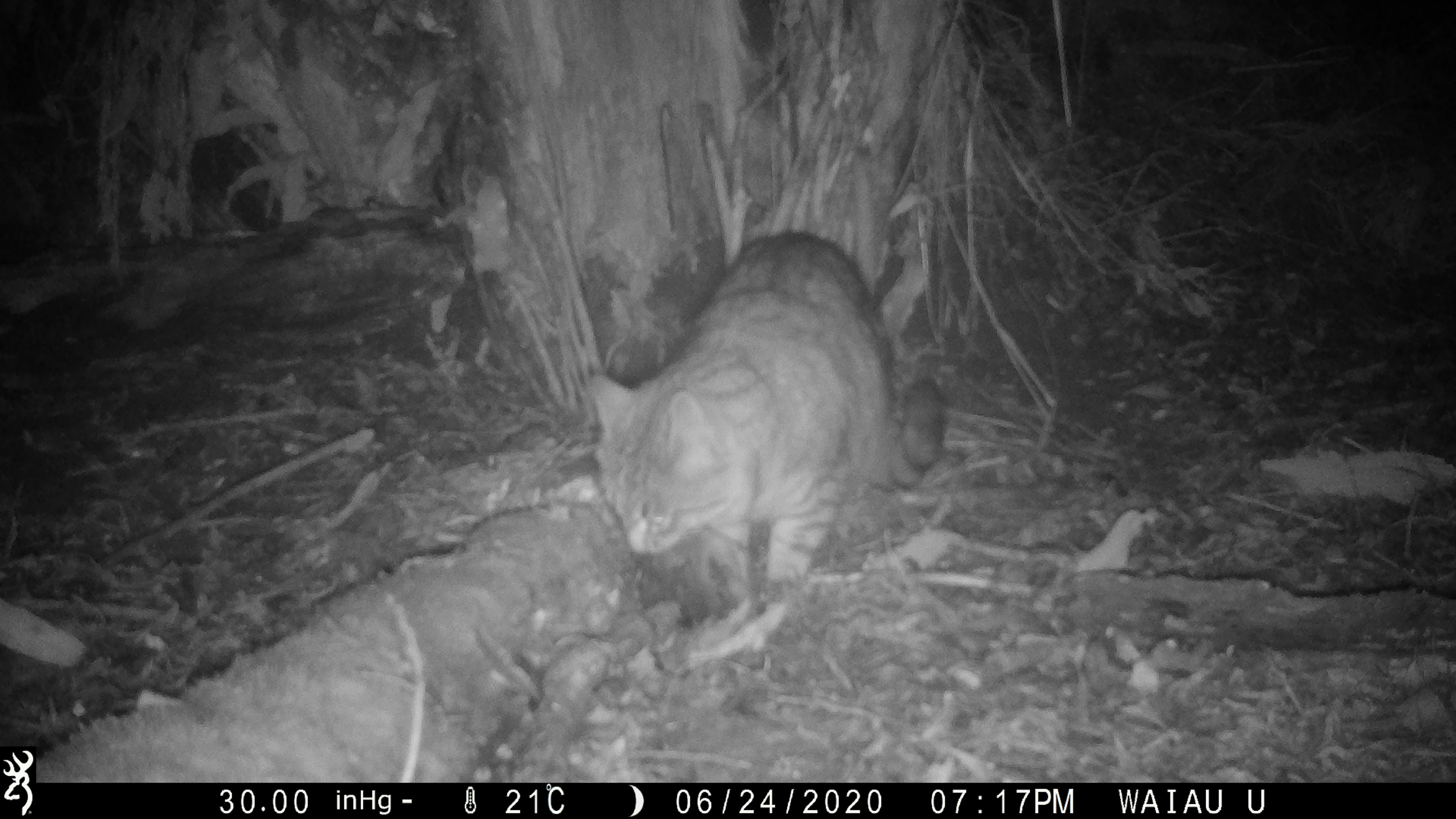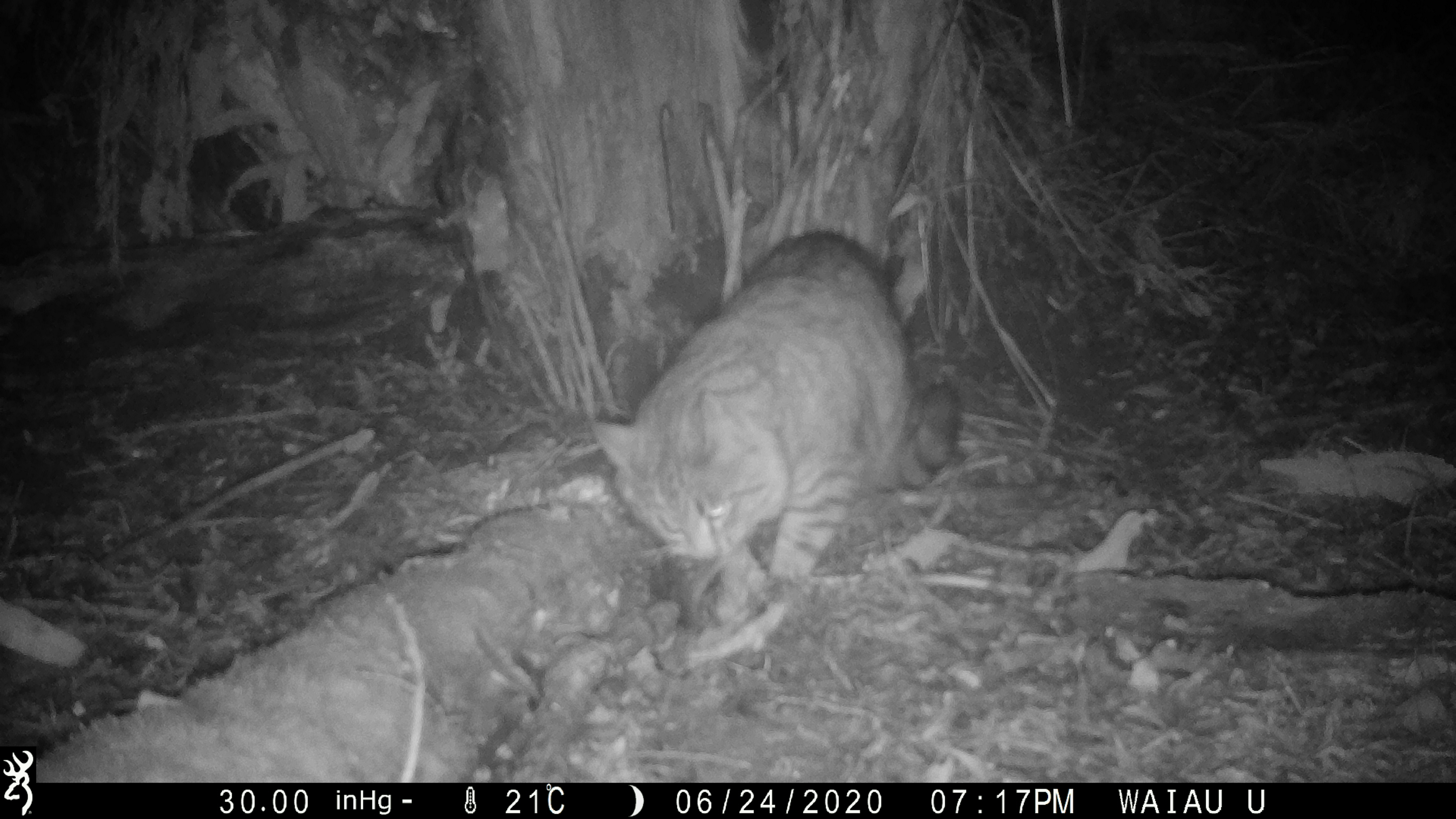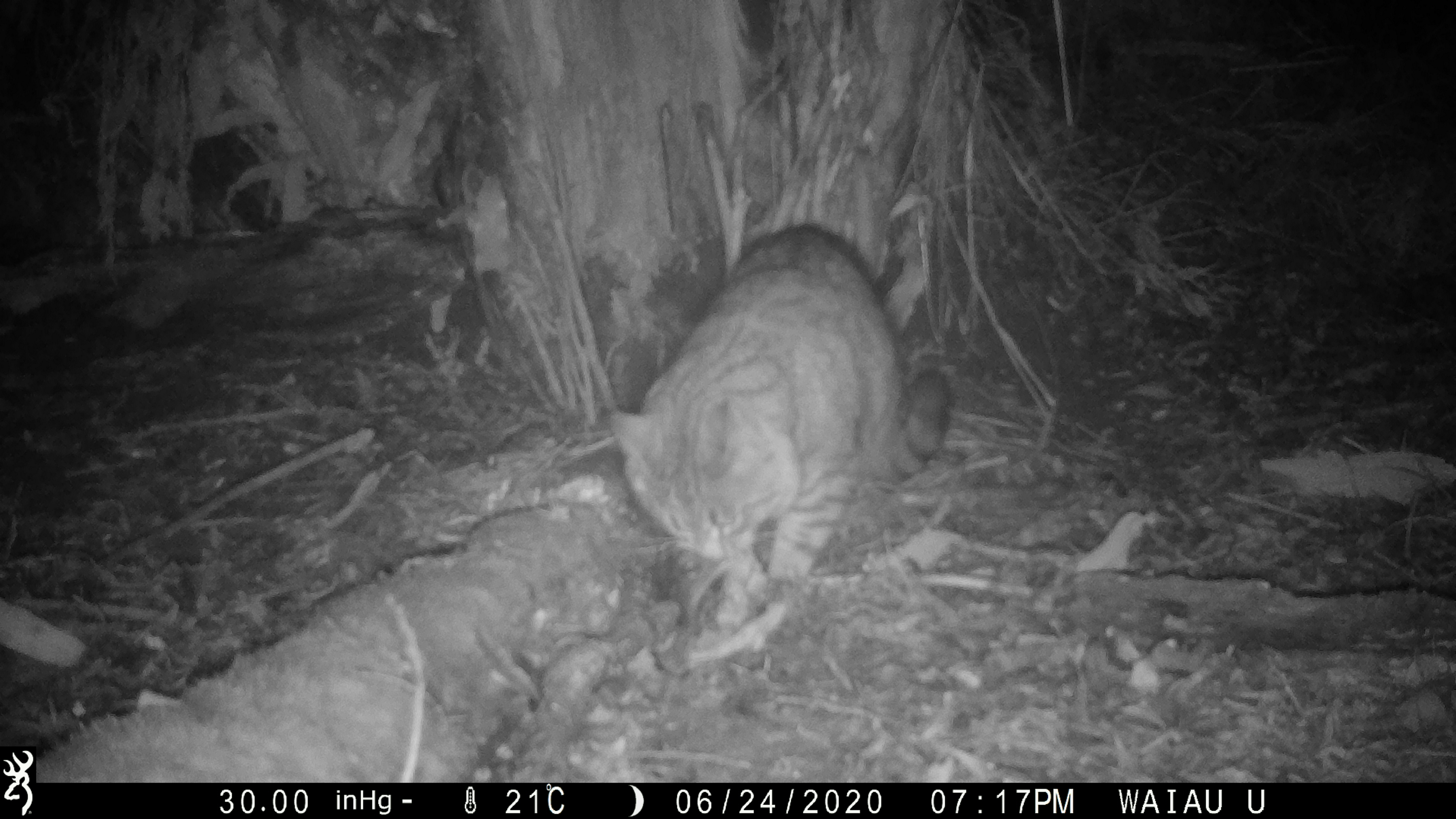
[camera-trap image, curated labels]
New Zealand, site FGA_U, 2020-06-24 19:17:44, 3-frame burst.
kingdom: Animalia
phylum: Chordata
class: Mammalia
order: Carnivora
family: Felidae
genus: Felis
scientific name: Felis catus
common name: domestic cat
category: cat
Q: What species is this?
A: Cat (domestic cat) (Felis catus).